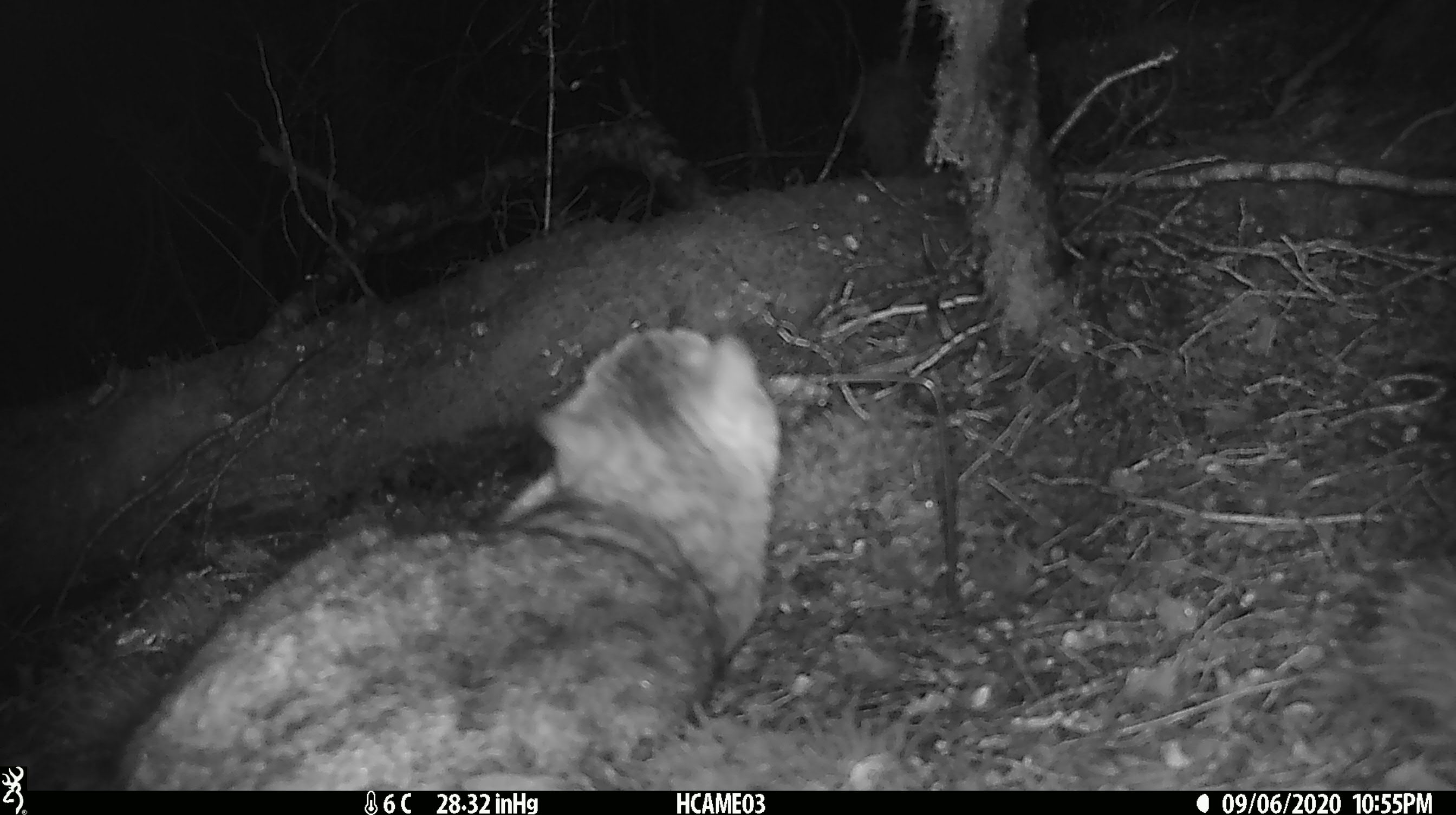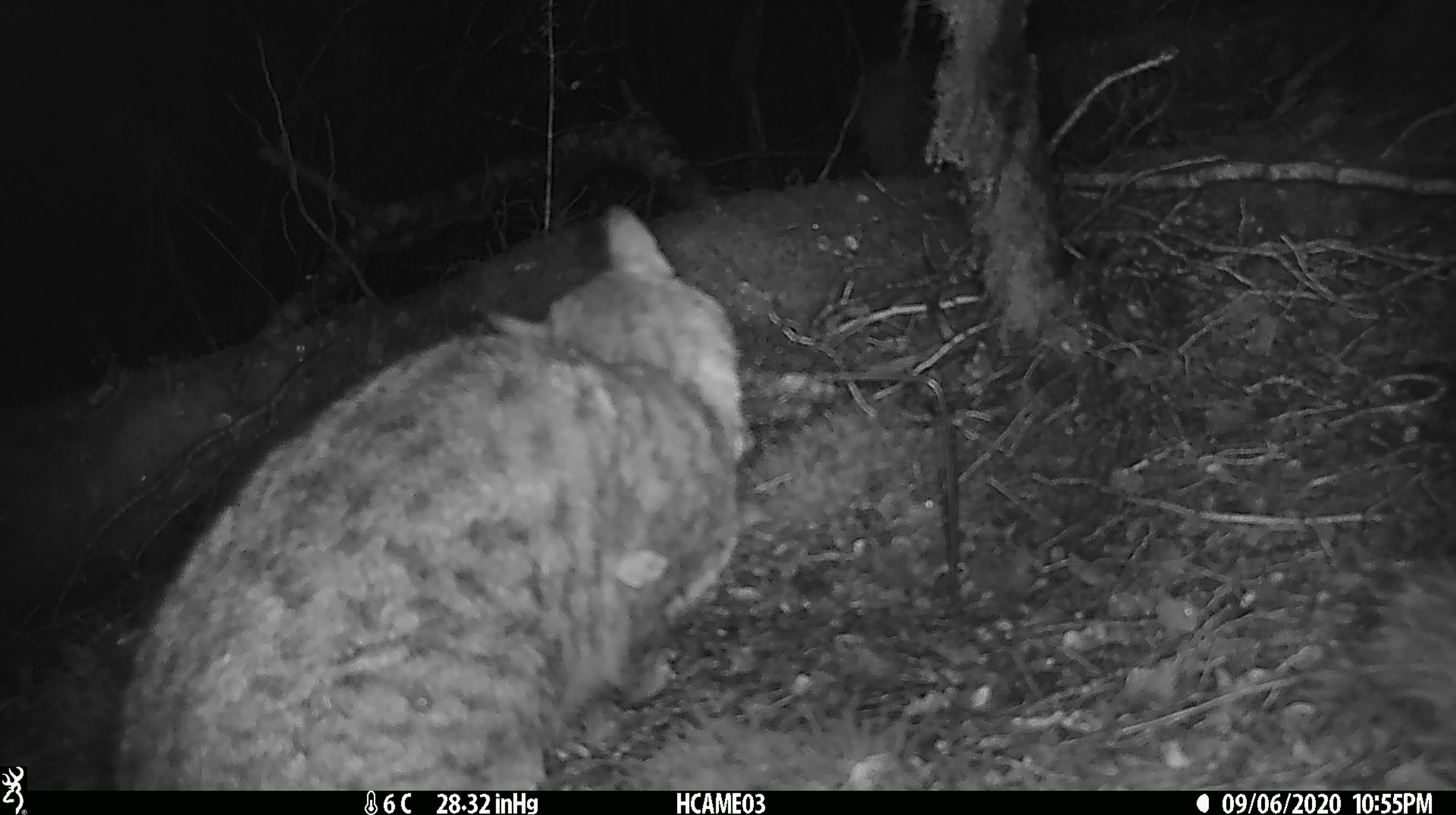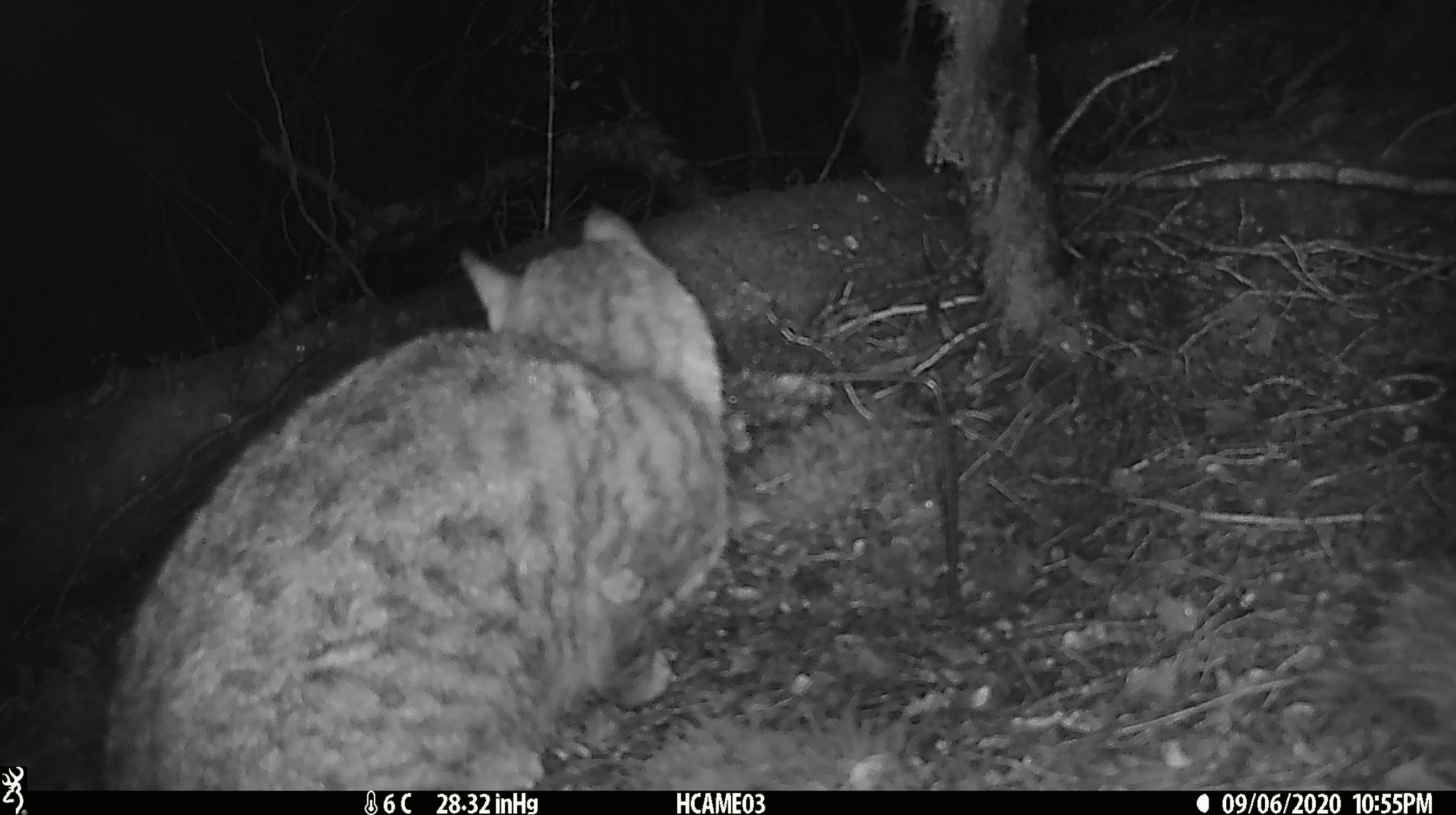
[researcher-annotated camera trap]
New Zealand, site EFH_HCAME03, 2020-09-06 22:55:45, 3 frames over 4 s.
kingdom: Animalia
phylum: Chordata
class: Mammalia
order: Carnivora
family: Felidae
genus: Felis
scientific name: Felis catus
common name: domestic cat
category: cat